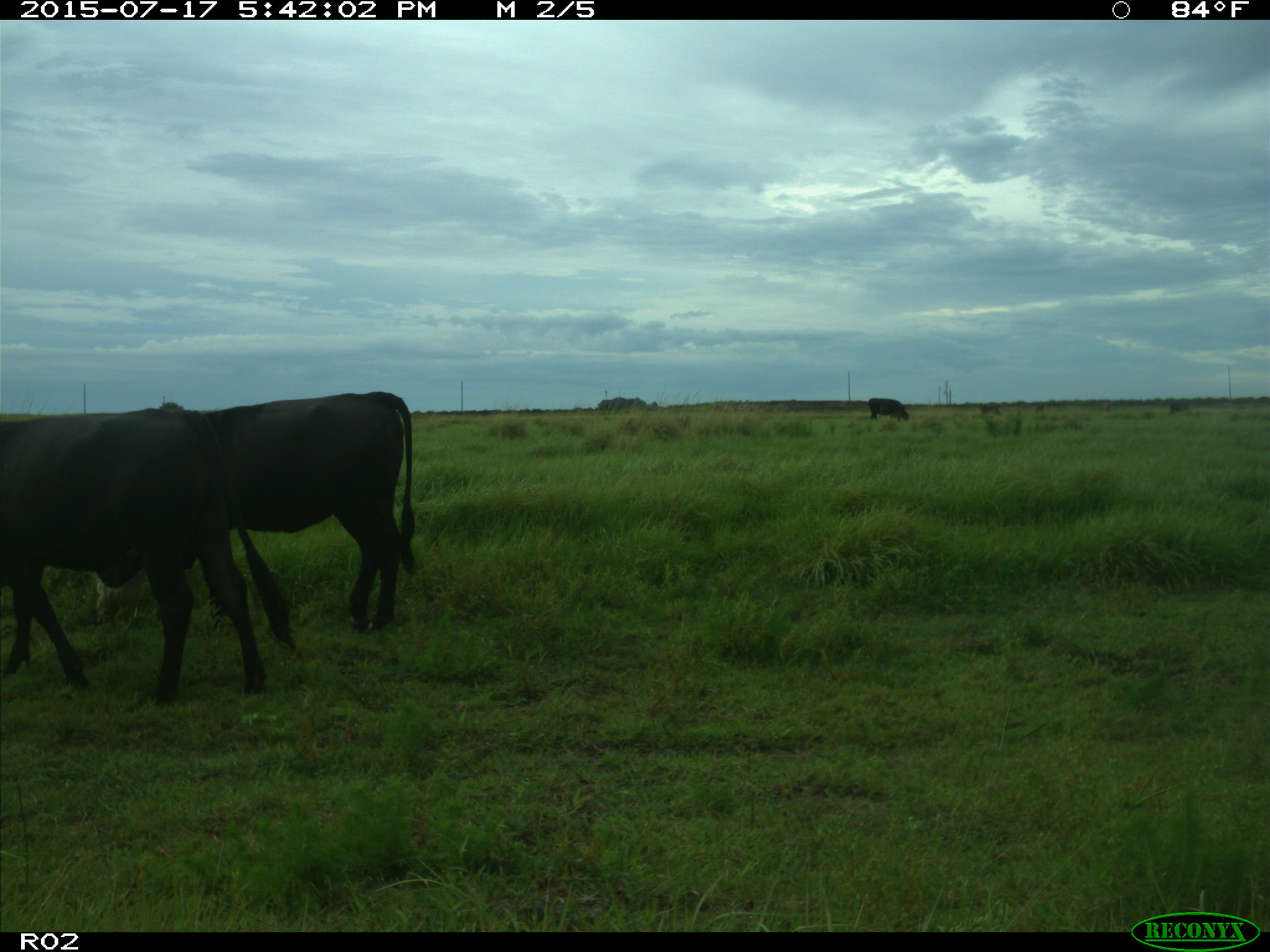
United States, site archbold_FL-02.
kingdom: Animalia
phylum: Chordata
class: Mammalia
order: Artiodactyla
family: Bovidae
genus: Bos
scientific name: Bos taurus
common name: domestic cow